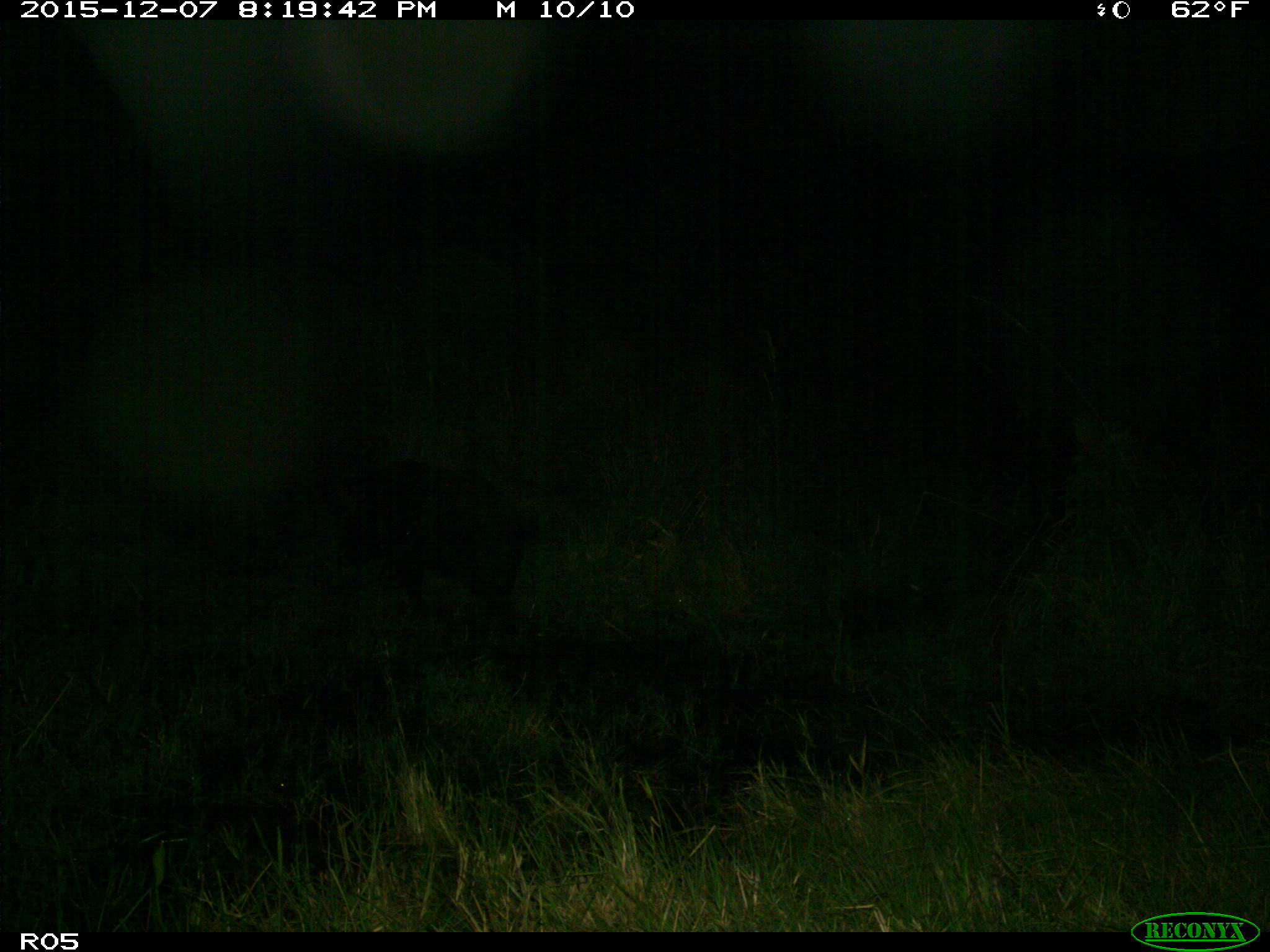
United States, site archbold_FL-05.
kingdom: Animalia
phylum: Chordata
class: Mammalia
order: Artiodactyla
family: Suidae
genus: Sus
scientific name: Sus scrofa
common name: wild boar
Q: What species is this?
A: Sus scrofa (wild boar).